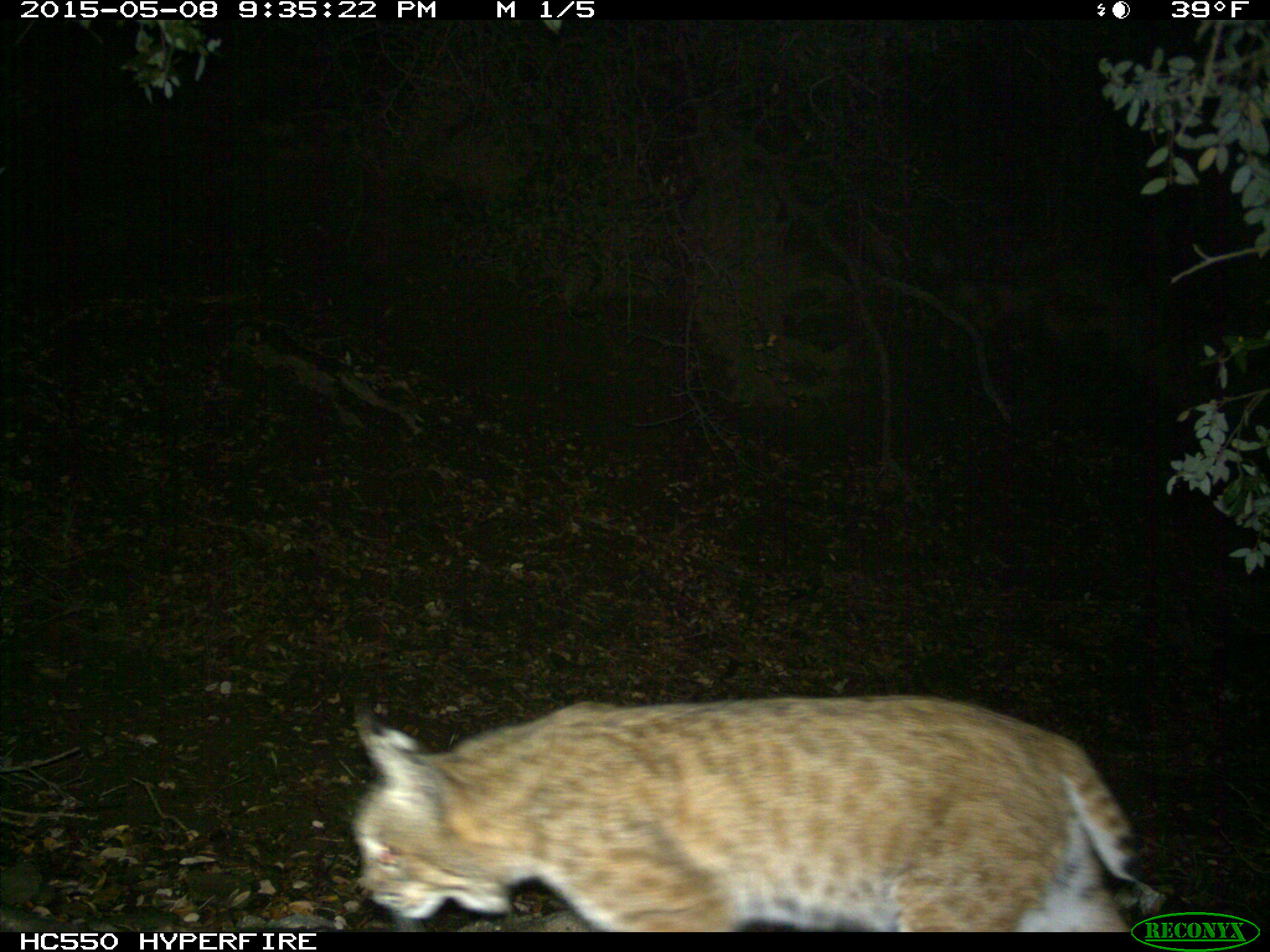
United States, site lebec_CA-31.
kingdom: Animalia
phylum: Chordata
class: Mammalia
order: Carnivora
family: Felidae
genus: Lynx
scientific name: Lynx rufus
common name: bobcat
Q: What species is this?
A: Lynx rufus (bobcat).